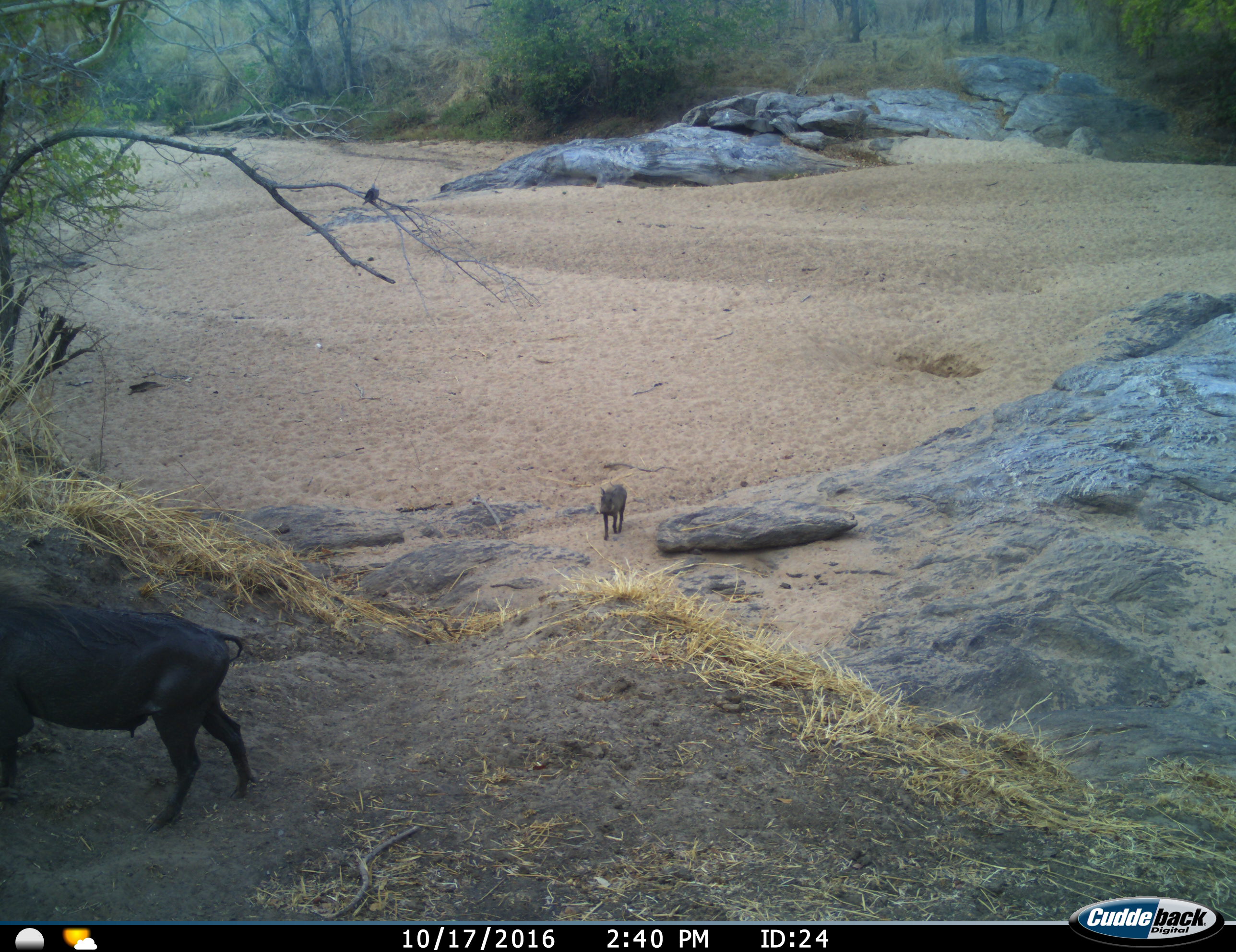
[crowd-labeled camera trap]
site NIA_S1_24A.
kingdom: Animalia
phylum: Chordata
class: Mammalia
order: Artiodactyla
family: Suidae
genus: Phacochoerus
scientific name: Phacochoerus africanus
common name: warthog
Warthog (Phacochoerus africanus), count 2. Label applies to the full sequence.